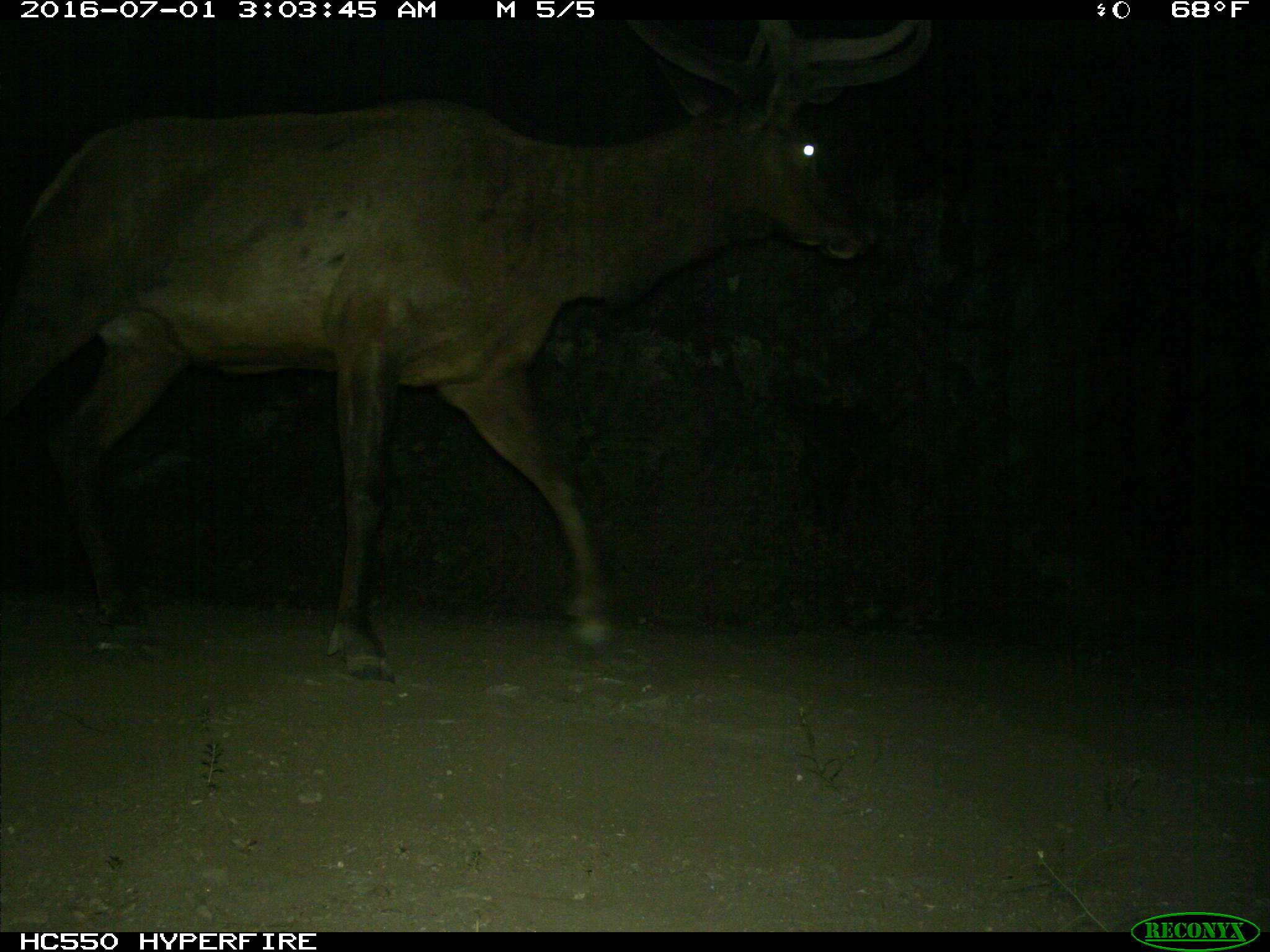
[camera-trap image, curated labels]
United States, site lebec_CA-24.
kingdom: Animalia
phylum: Chordata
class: Mammalia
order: Artiodactyla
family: Cervidae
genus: Cervus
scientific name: Cervus canadensis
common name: elk